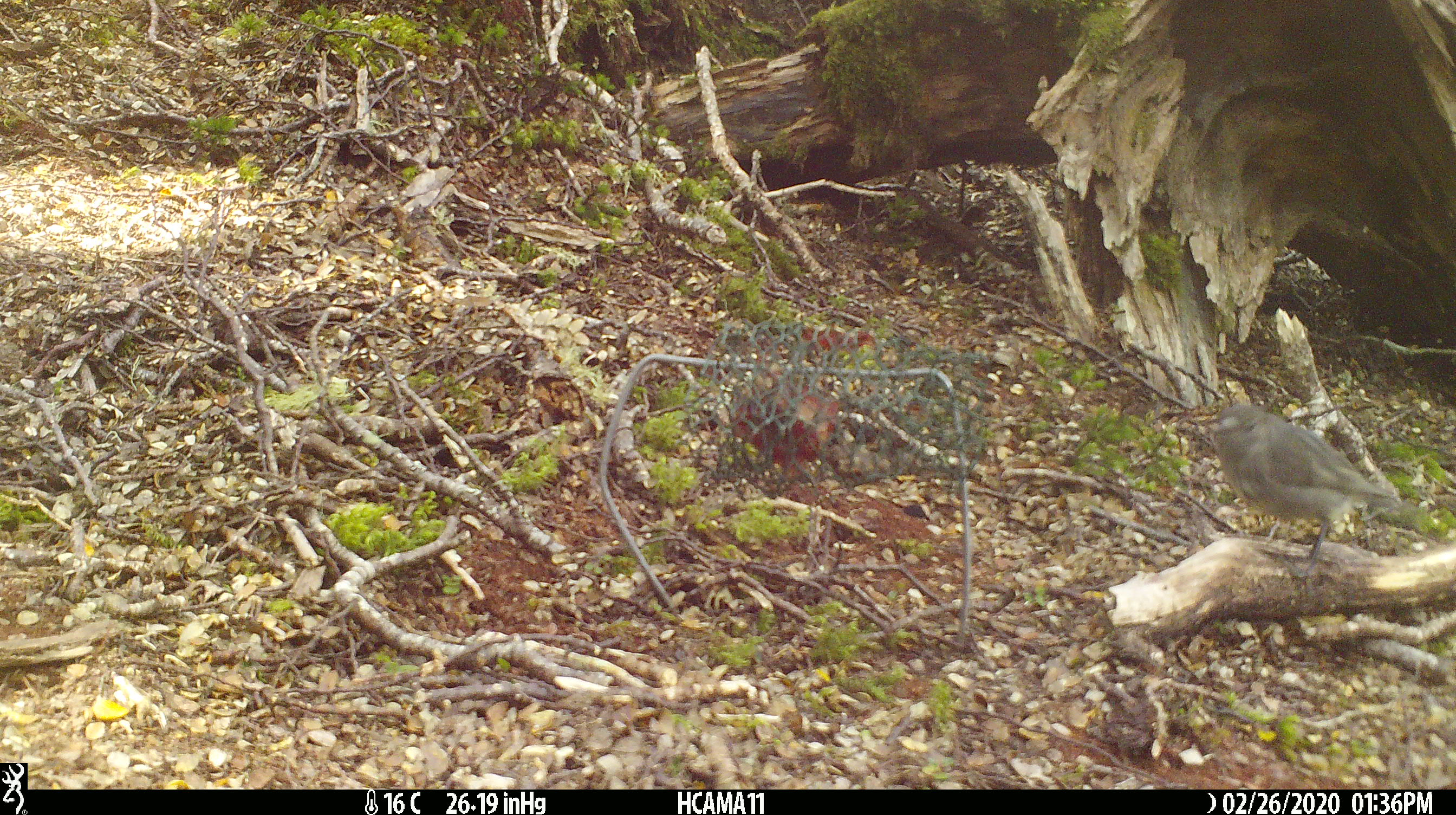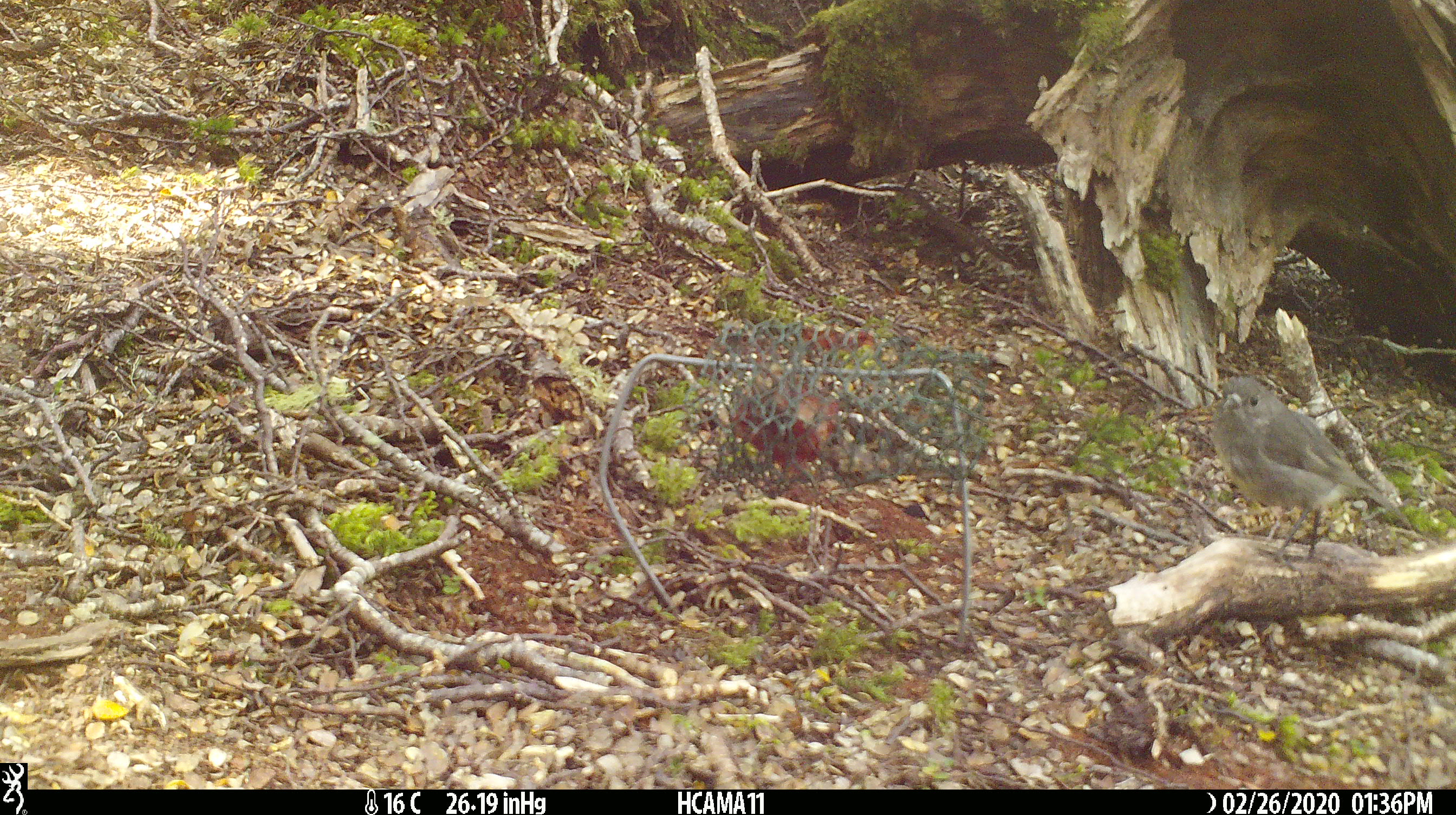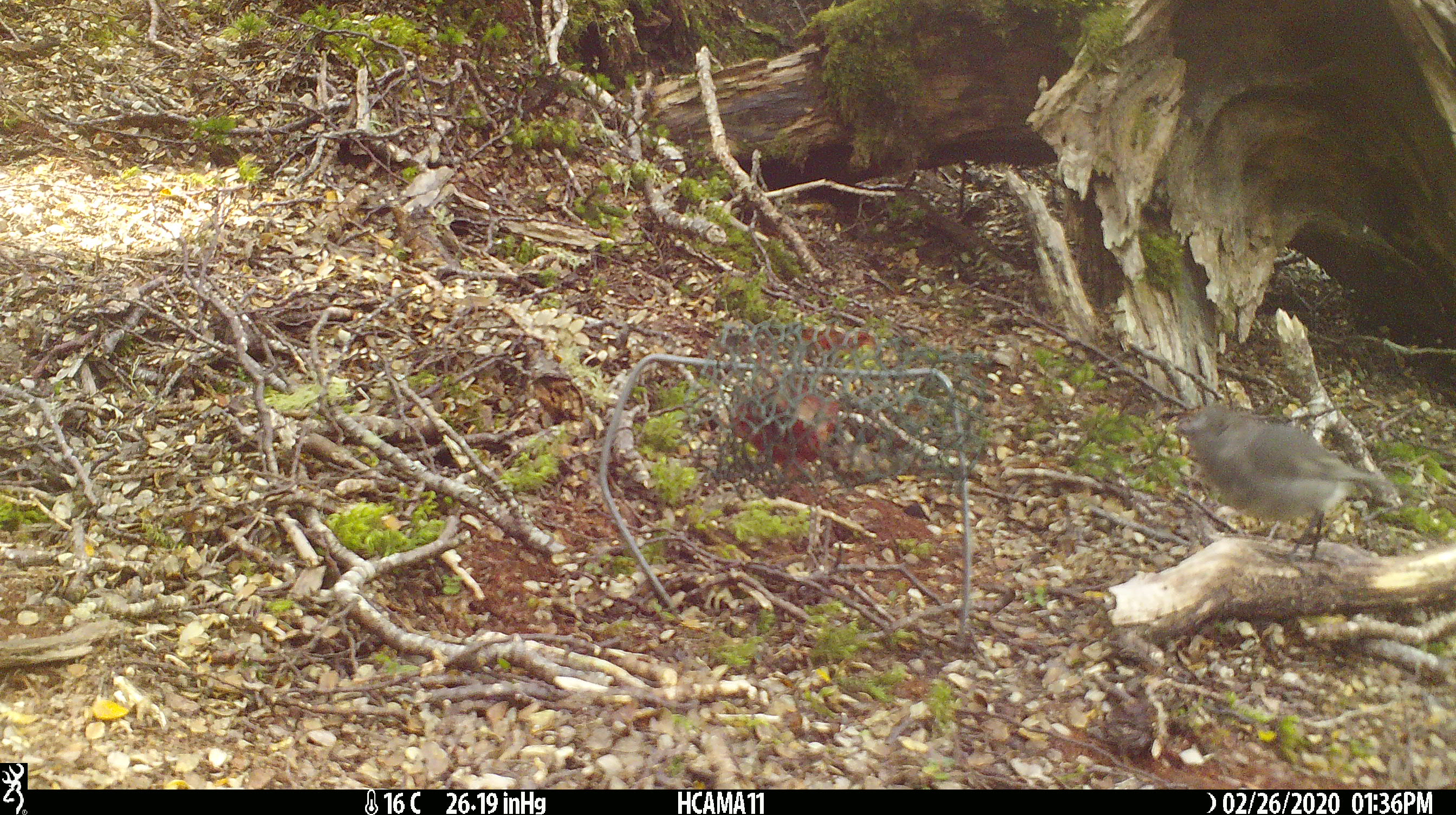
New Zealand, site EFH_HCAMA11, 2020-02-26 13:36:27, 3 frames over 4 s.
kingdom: Animalia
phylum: Chordata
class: Aves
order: Passeriformes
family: Petroicidae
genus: Petroica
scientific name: Petroica australis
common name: new zealand robin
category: robin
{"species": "robin (new zealand robin) (Petroica australis)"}